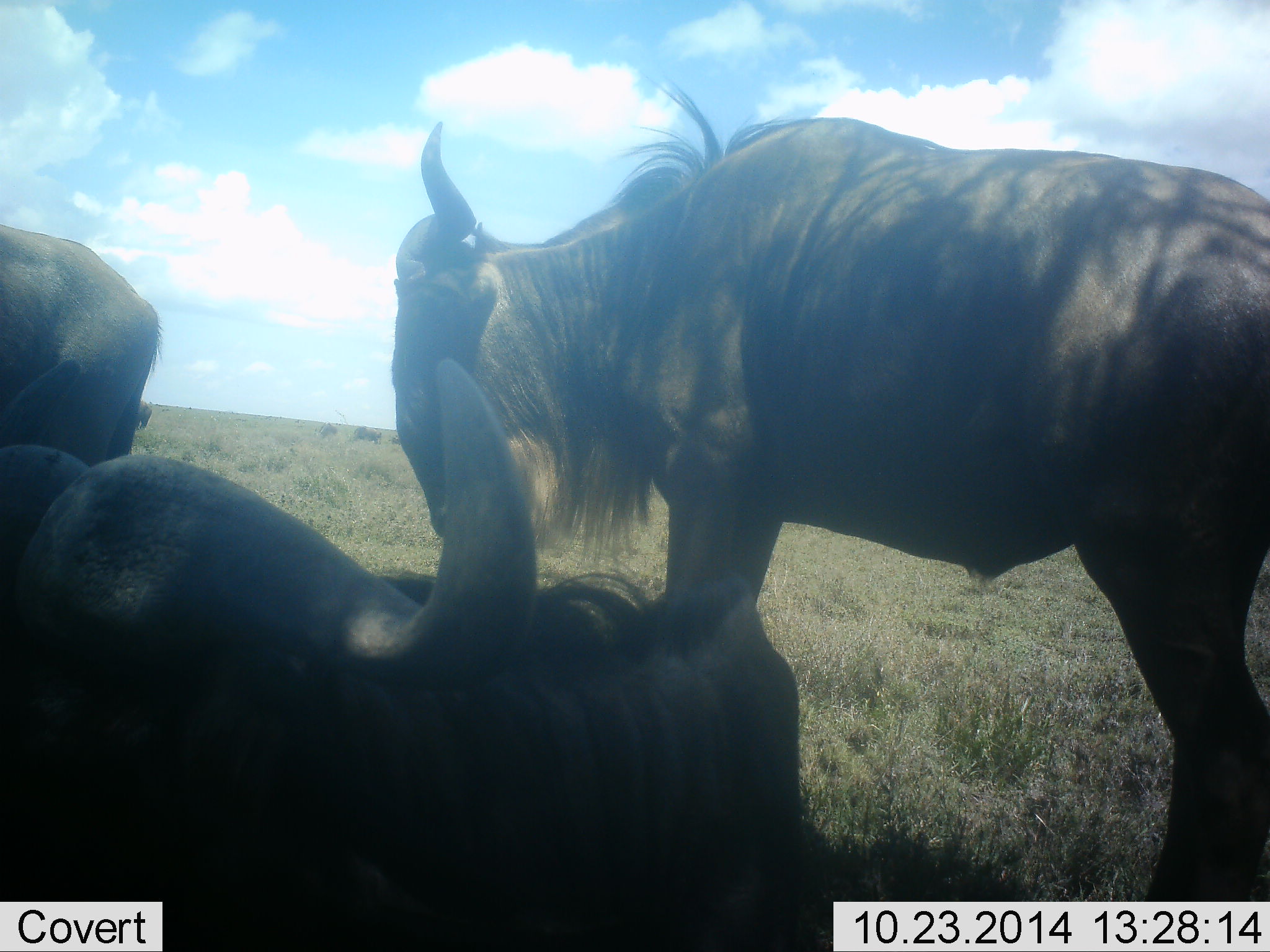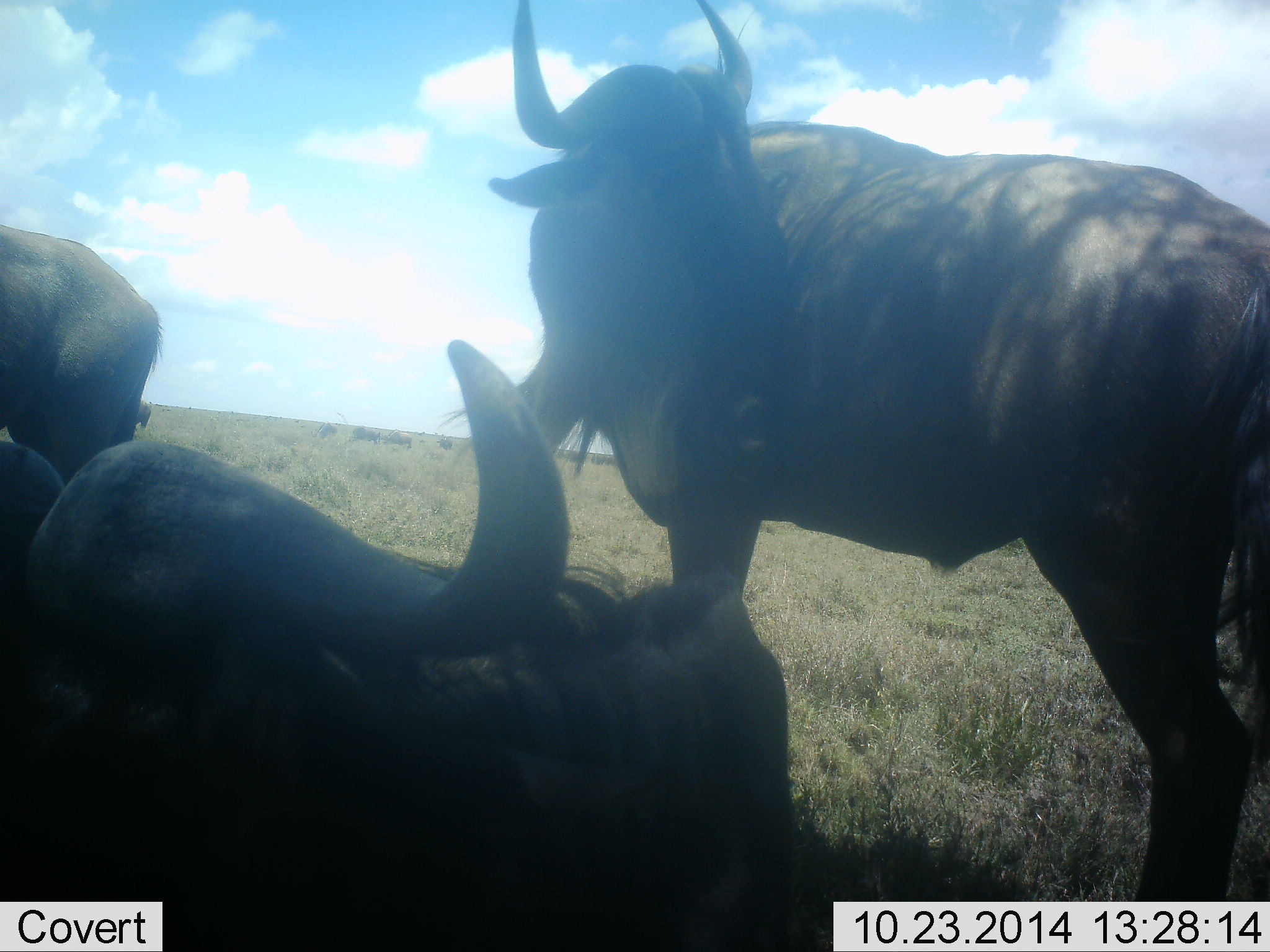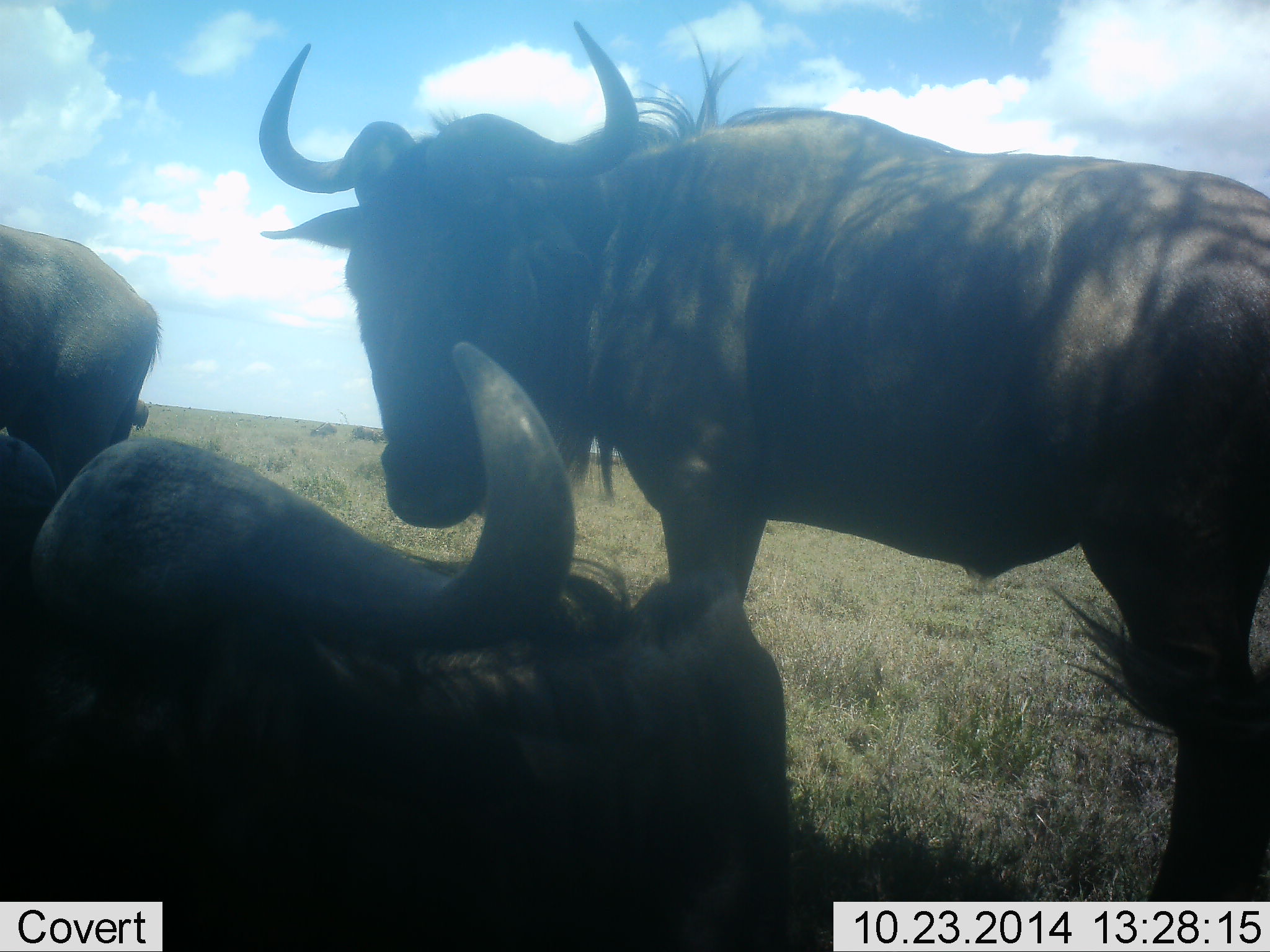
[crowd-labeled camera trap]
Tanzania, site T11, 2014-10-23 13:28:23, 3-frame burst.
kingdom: Animalia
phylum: Chordata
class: Mammalia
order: Artiodactyla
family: Bovidae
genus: Connochaetes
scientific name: Connochaetes taurinus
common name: blue wildebeest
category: wildebeest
Wildebeest (blue wildebeest) (Connochaetes taurinus), count 3. Behavior (volunteer vote fractions): standing 90%, resting 100%, moving 0%, interacting 20%. Young present (vote fraction): 0%. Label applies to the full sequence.